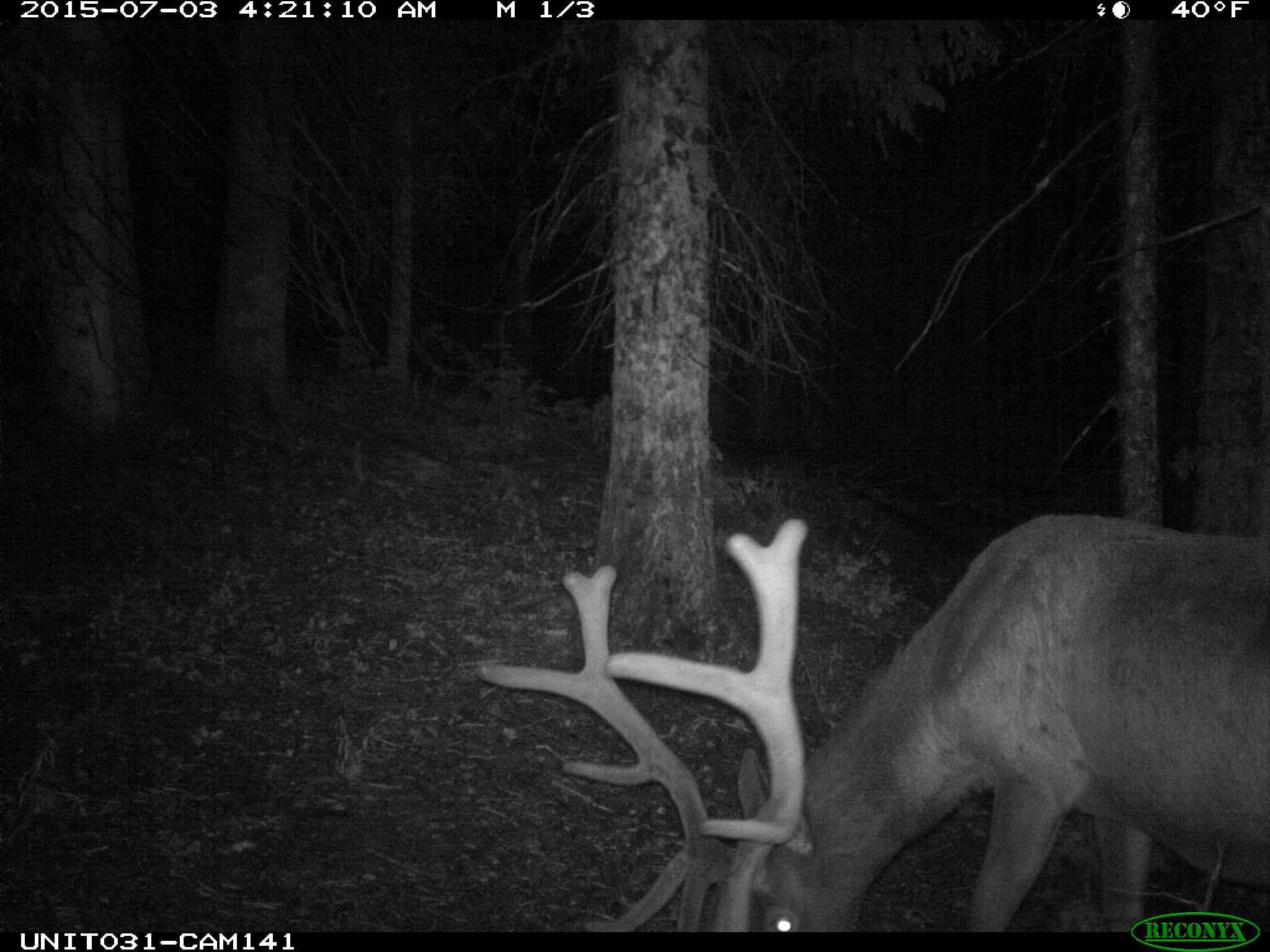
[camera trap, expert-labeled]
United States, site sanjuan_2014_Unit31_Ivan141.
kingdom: Animalia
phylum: Chordata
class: Mammalia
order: Artiodactyla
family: Cervidae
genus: Cervus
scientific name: Cervus elaphus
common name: red deer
Cervus elaphus (red deer).